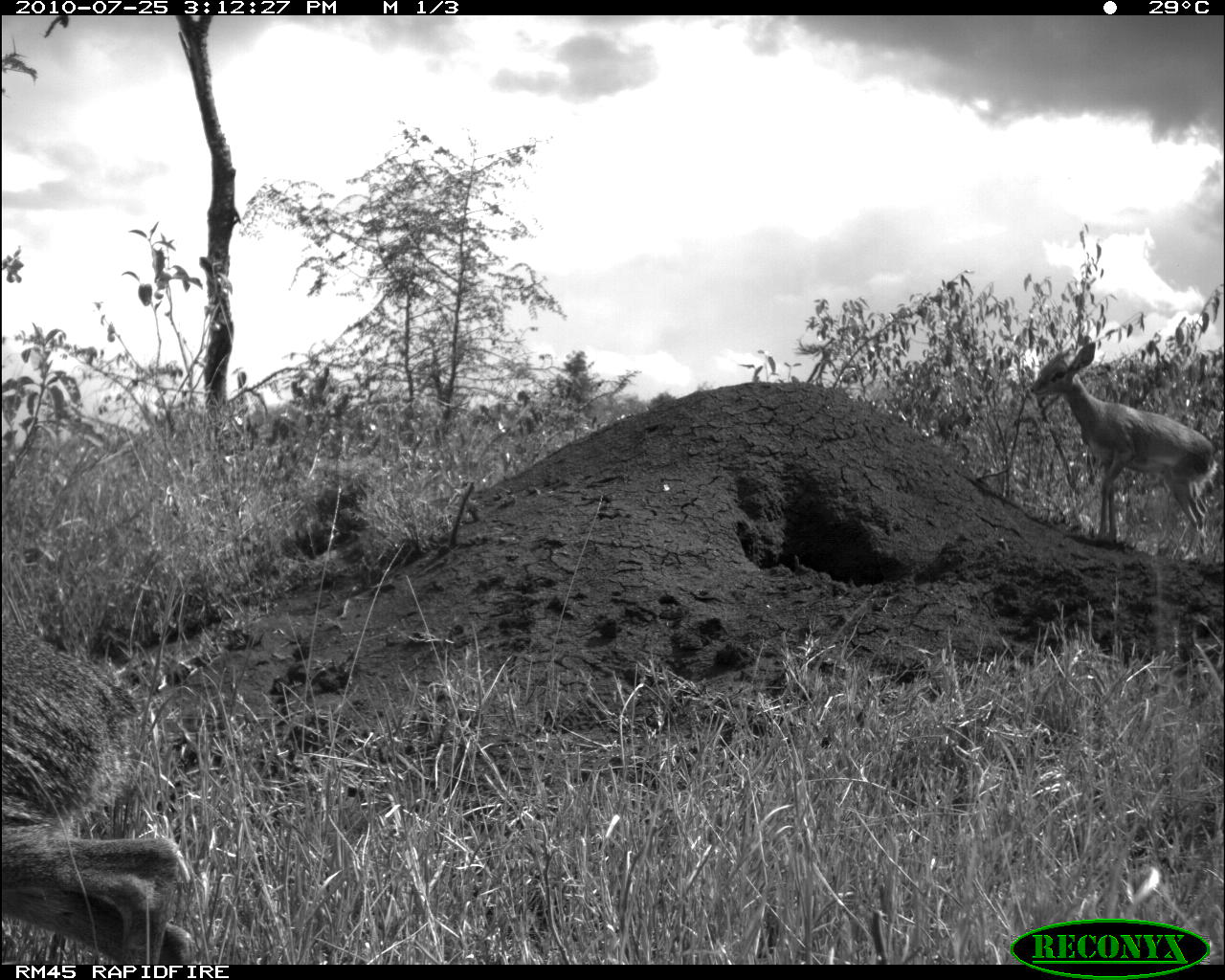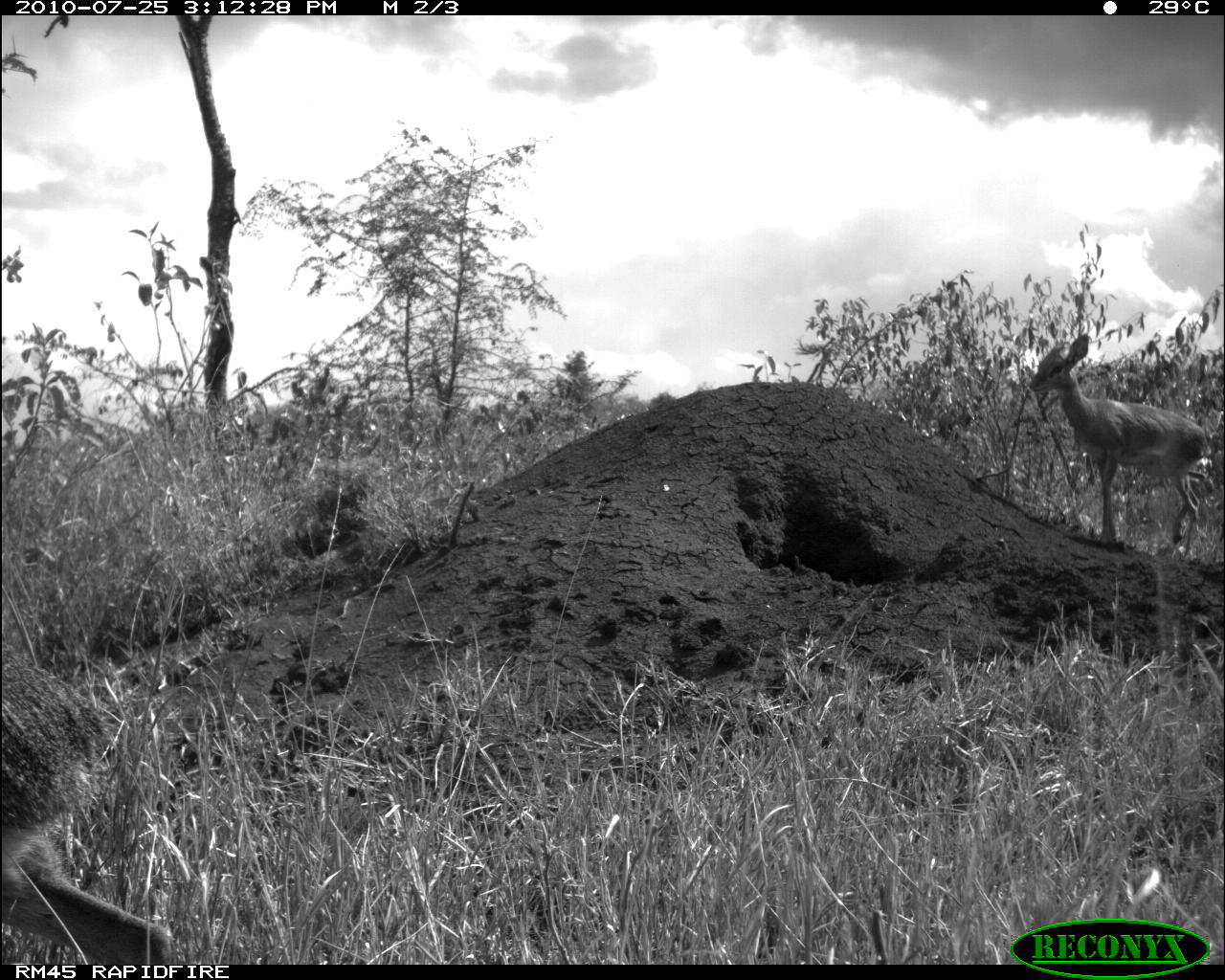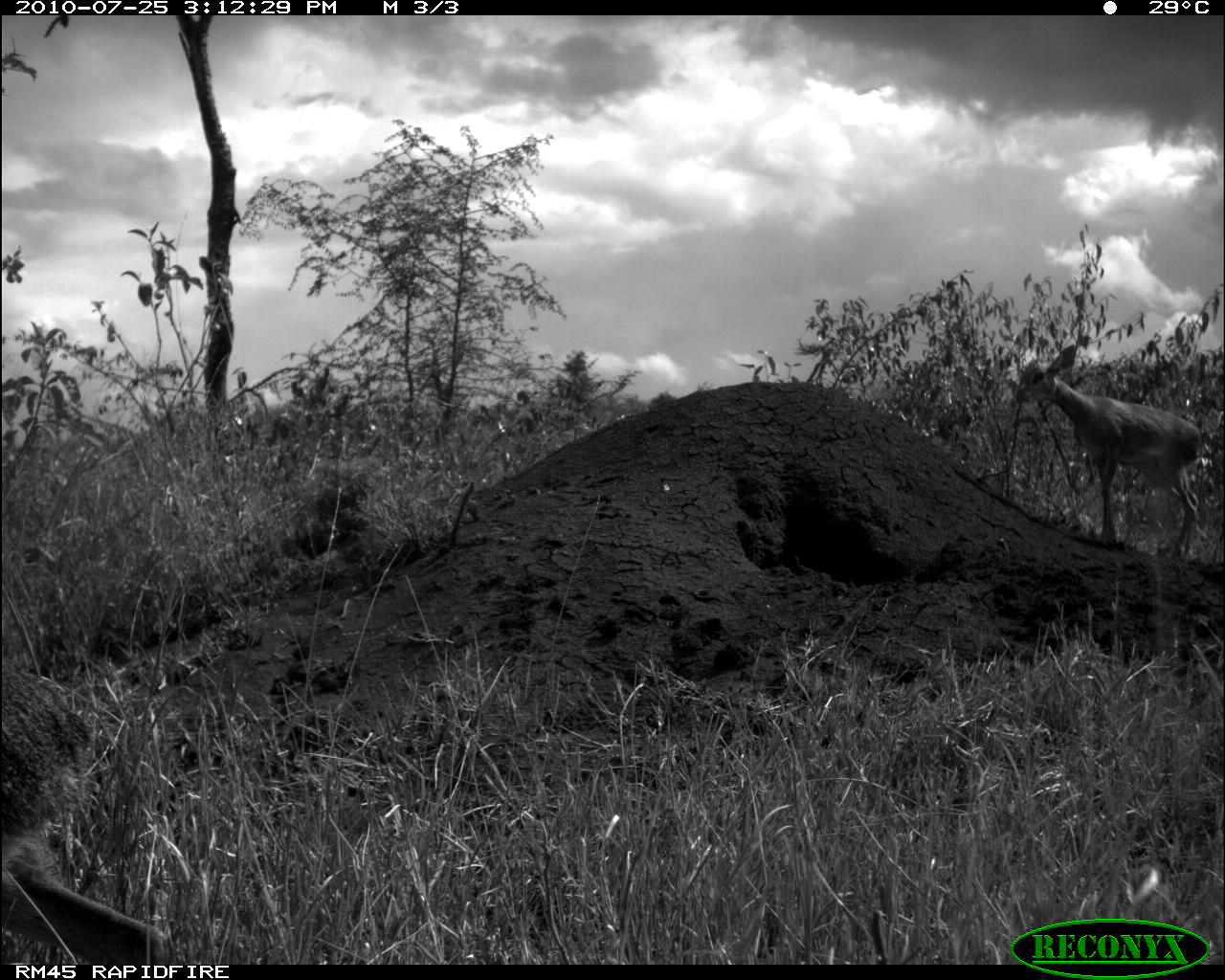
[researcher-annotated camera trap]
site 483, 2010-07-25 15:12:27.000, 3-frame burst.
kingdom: Animalia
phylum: Chordata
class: Mammalia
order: Artiodactyla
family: Bovidae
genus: Madoqua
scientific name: Madoqua guentheri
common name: günther's dik-dik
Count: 2.